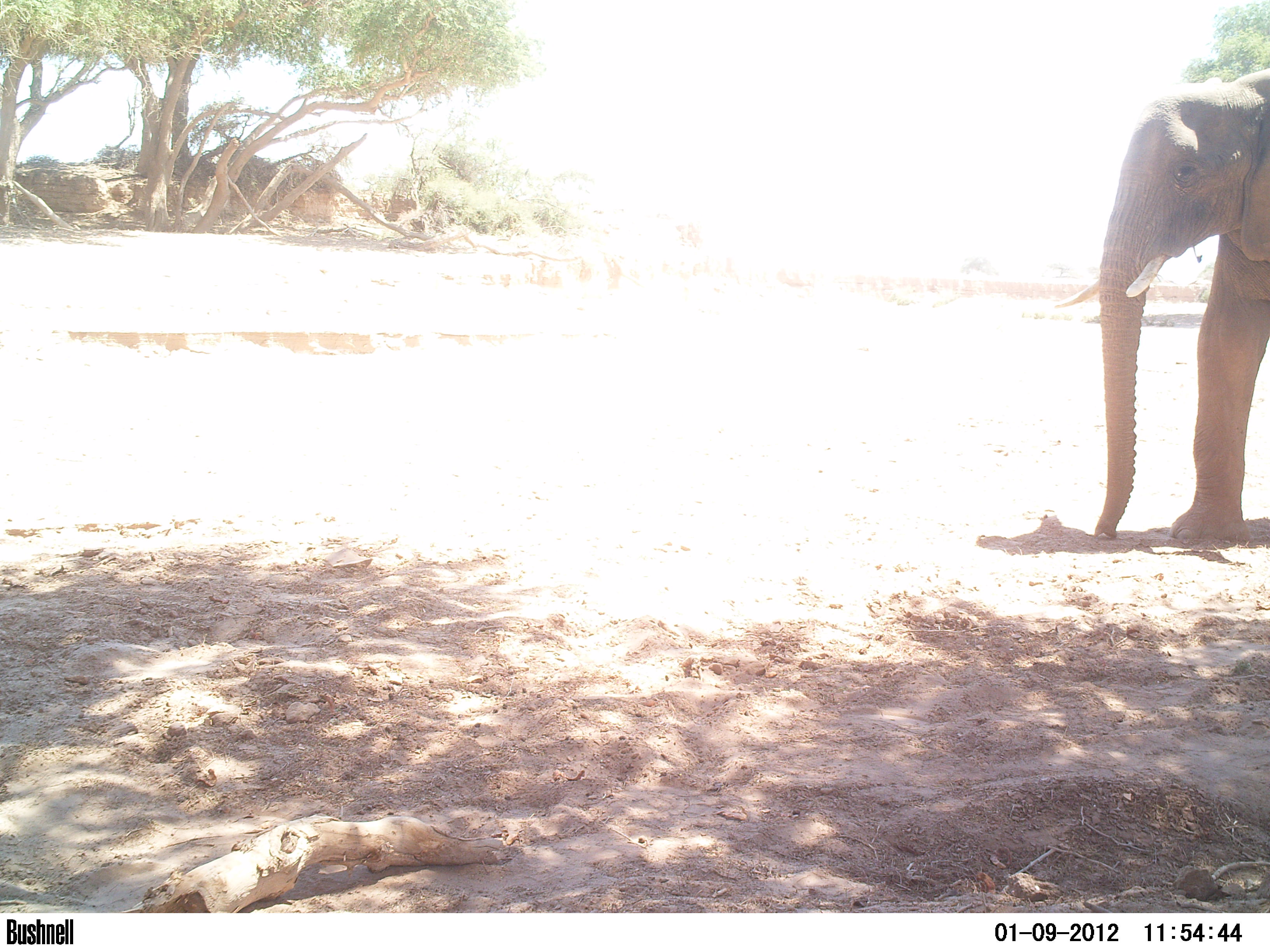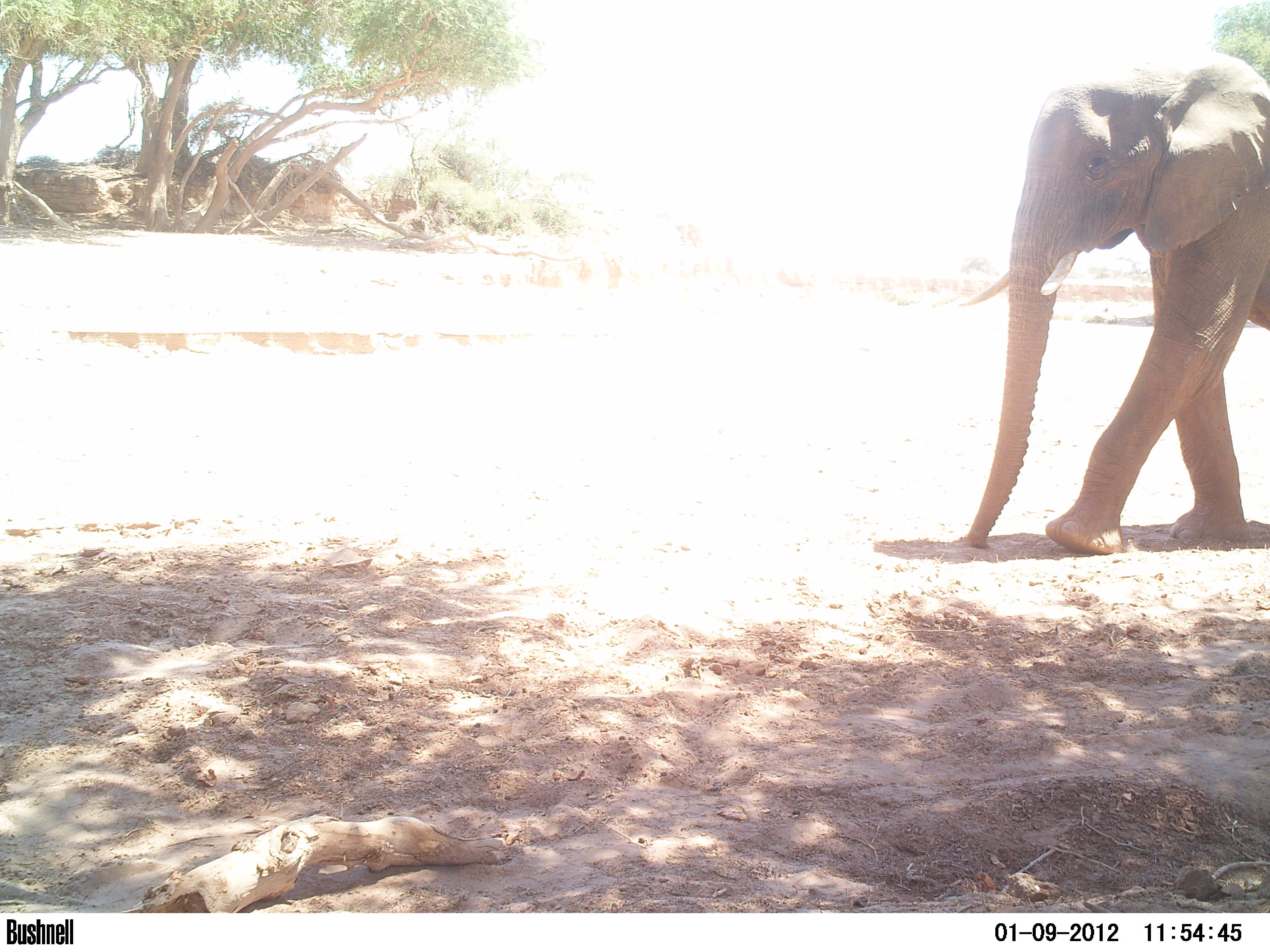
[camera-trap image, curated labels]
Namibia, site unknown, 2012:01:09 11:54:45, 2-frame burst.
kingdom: Animalia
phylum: Chordata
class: Mammalia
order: Proboscidea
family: Elephantidae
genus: Loxodonta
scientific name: Loxodonta africana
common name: african elephant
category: loxodanta africana